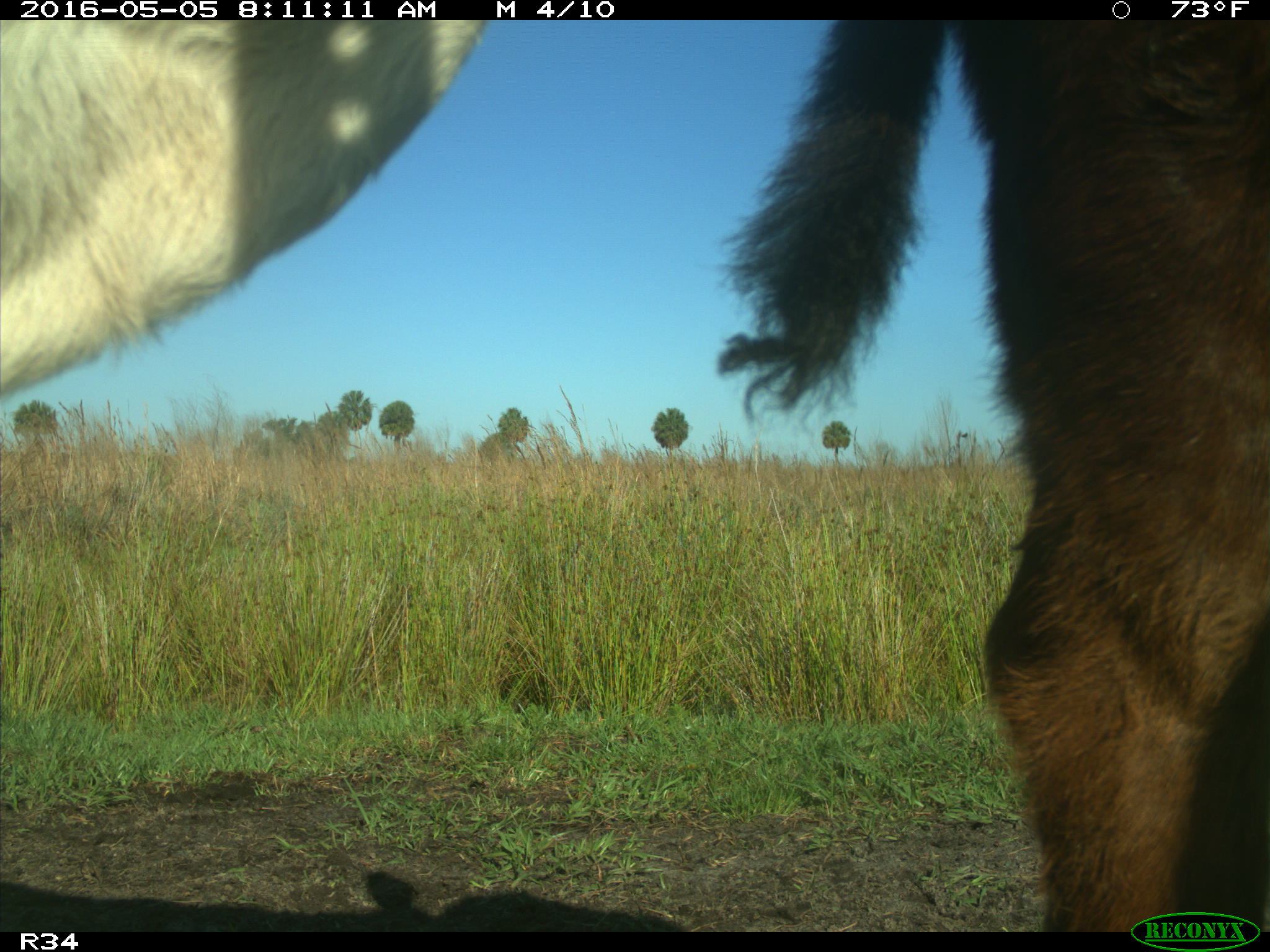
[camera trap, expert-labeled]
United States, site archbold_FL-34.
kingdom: Animalia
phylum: Chordata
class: Mammalia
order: Artiodactyla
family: Bovidae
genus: Bos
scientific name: Bos taurus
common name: domestic cow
Bos taurus (domestic cow).